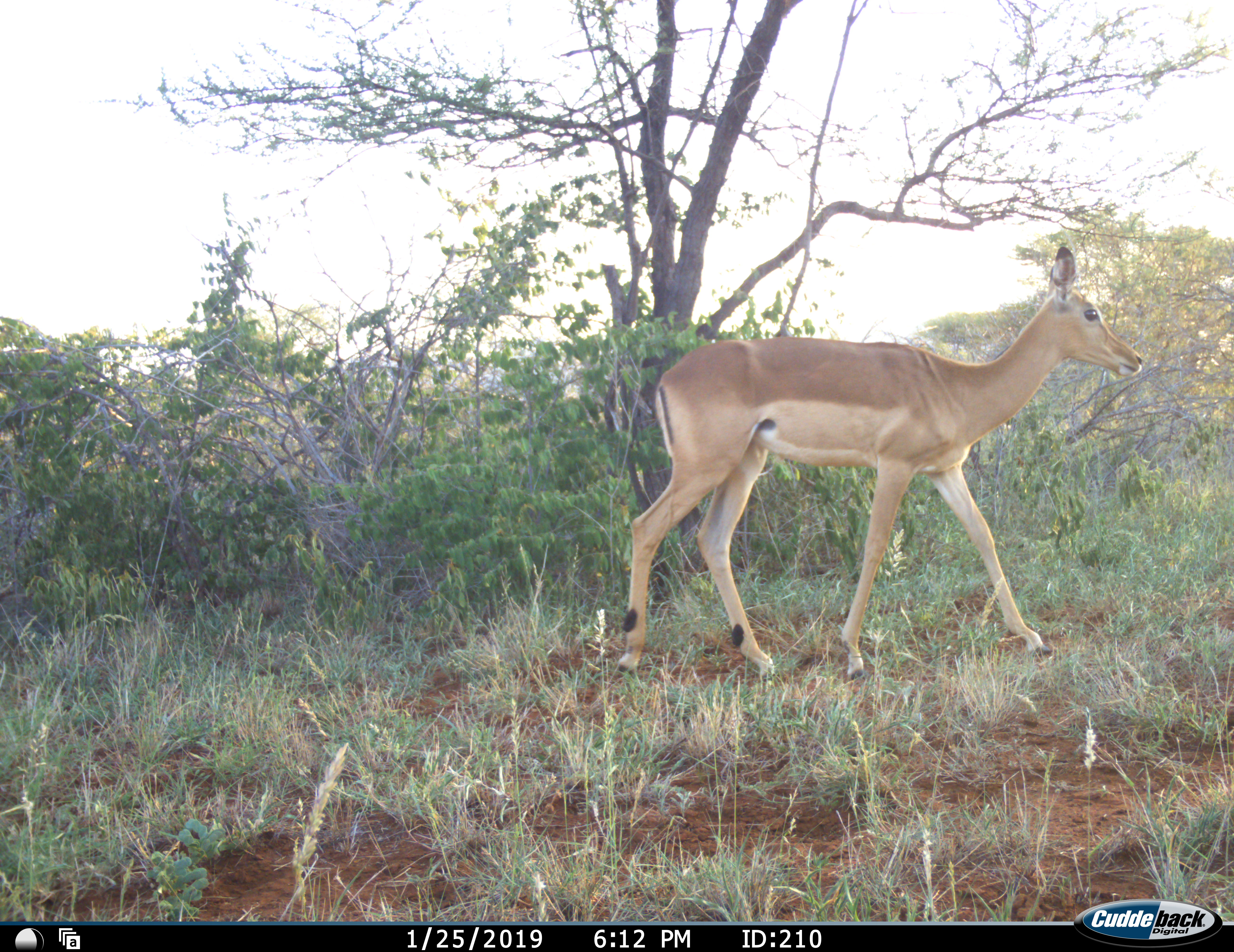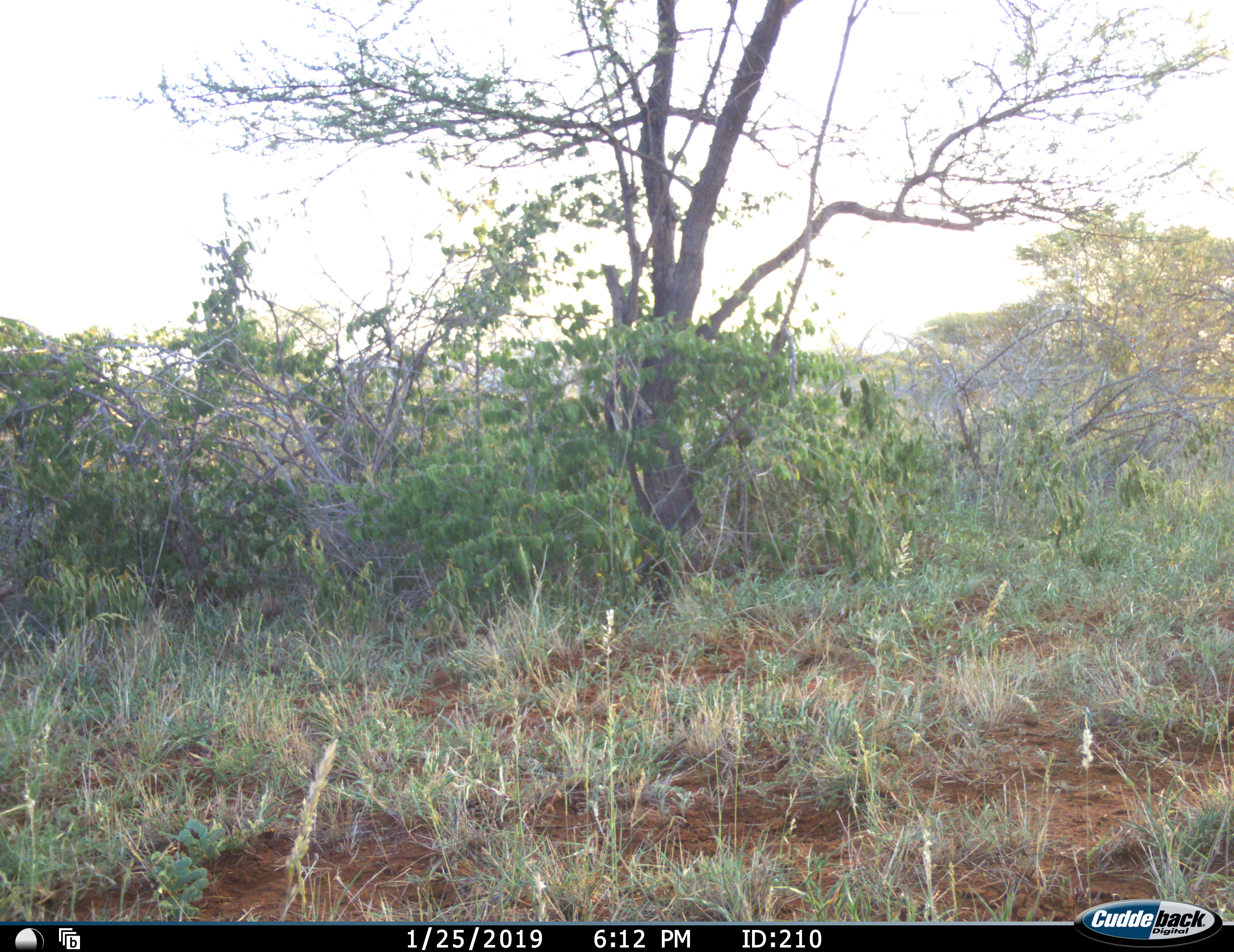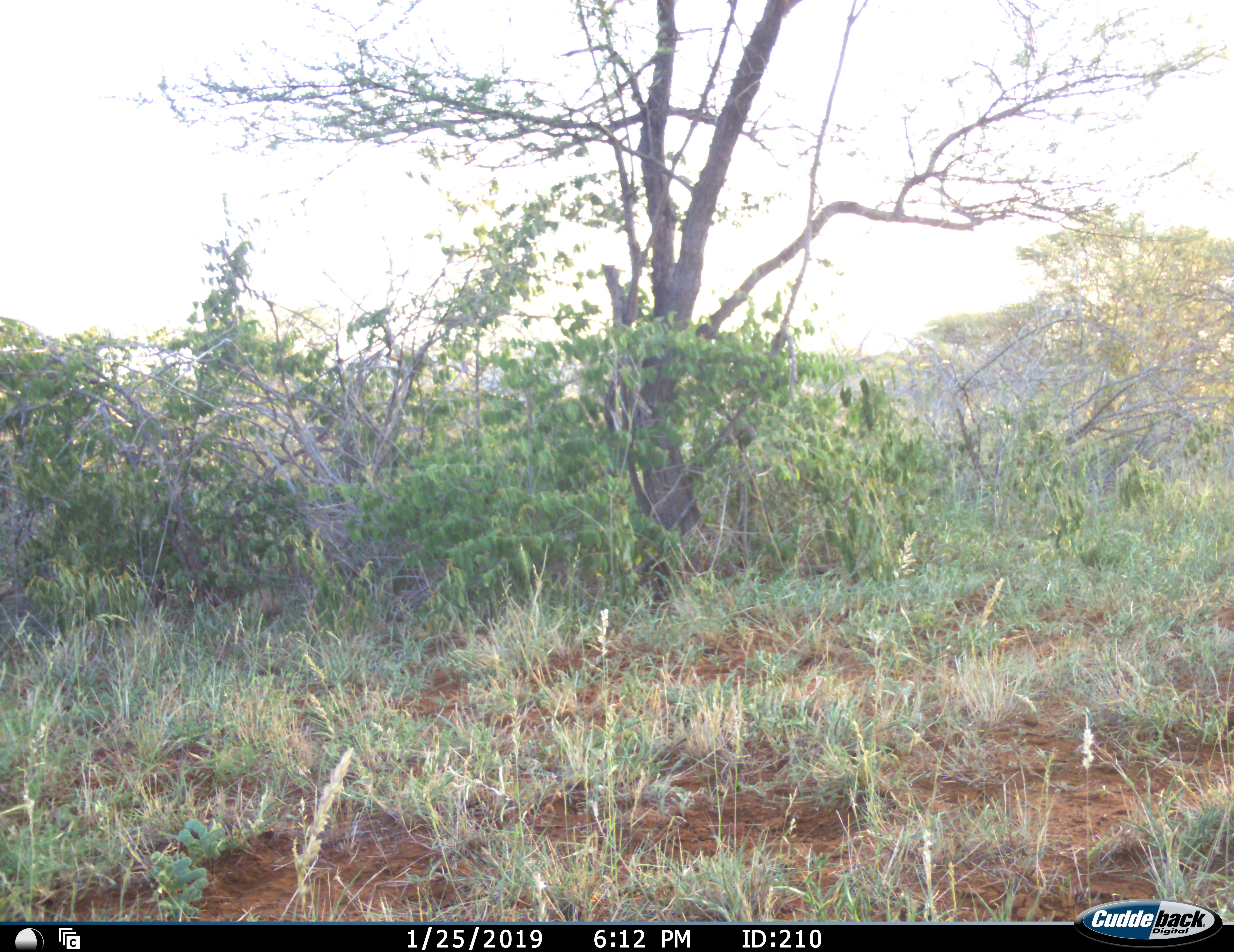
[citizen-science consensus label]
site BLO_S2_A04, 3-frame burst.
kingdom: Animalia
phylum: Chordata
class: Mammalia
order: Artiodactyla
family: Bovidae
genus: Aepyceros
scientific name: Aepyceros melampus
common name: impala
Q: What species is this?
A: Impala (Aepyceros melampus).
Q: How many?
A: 1.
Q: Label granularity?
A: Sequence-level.